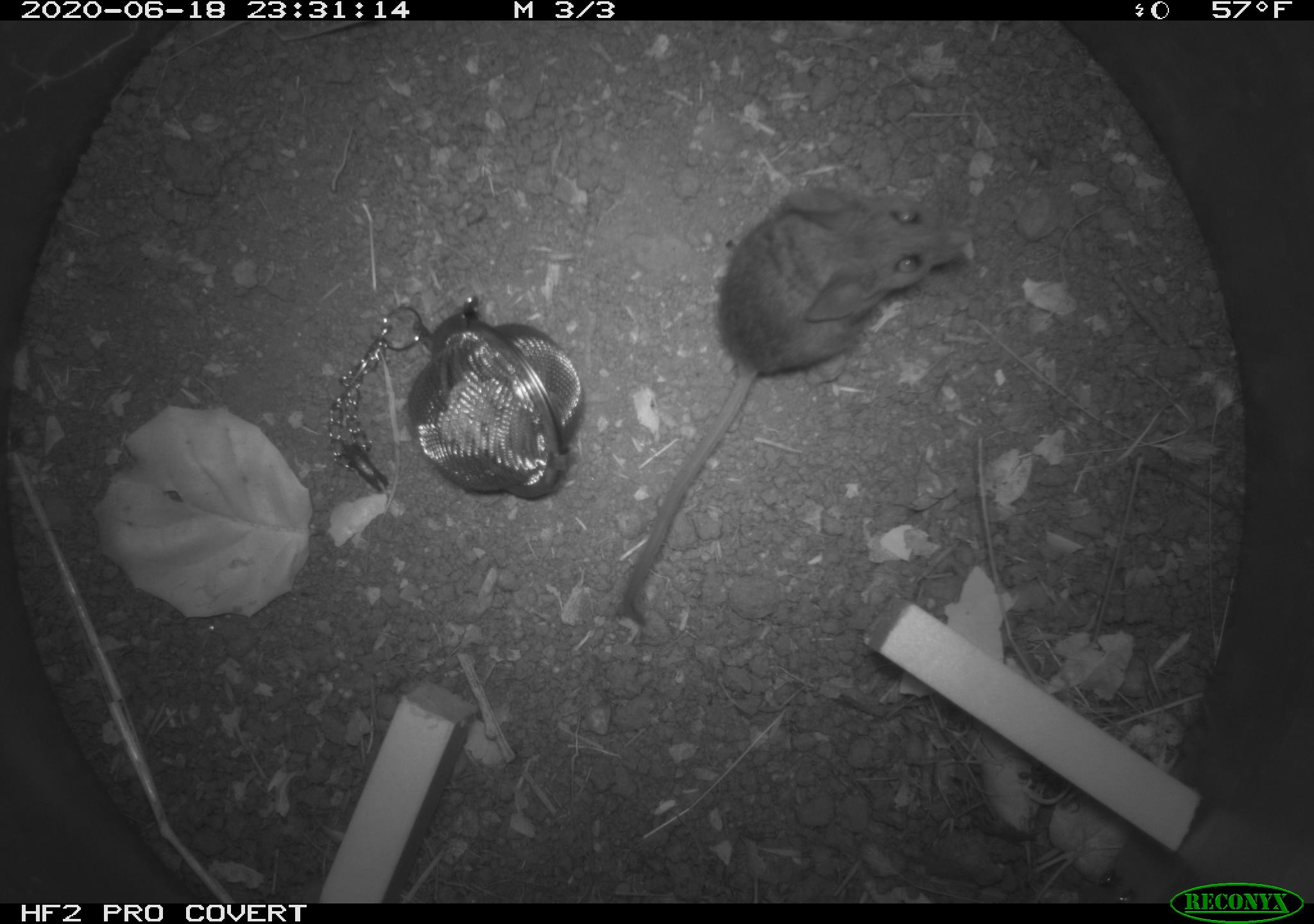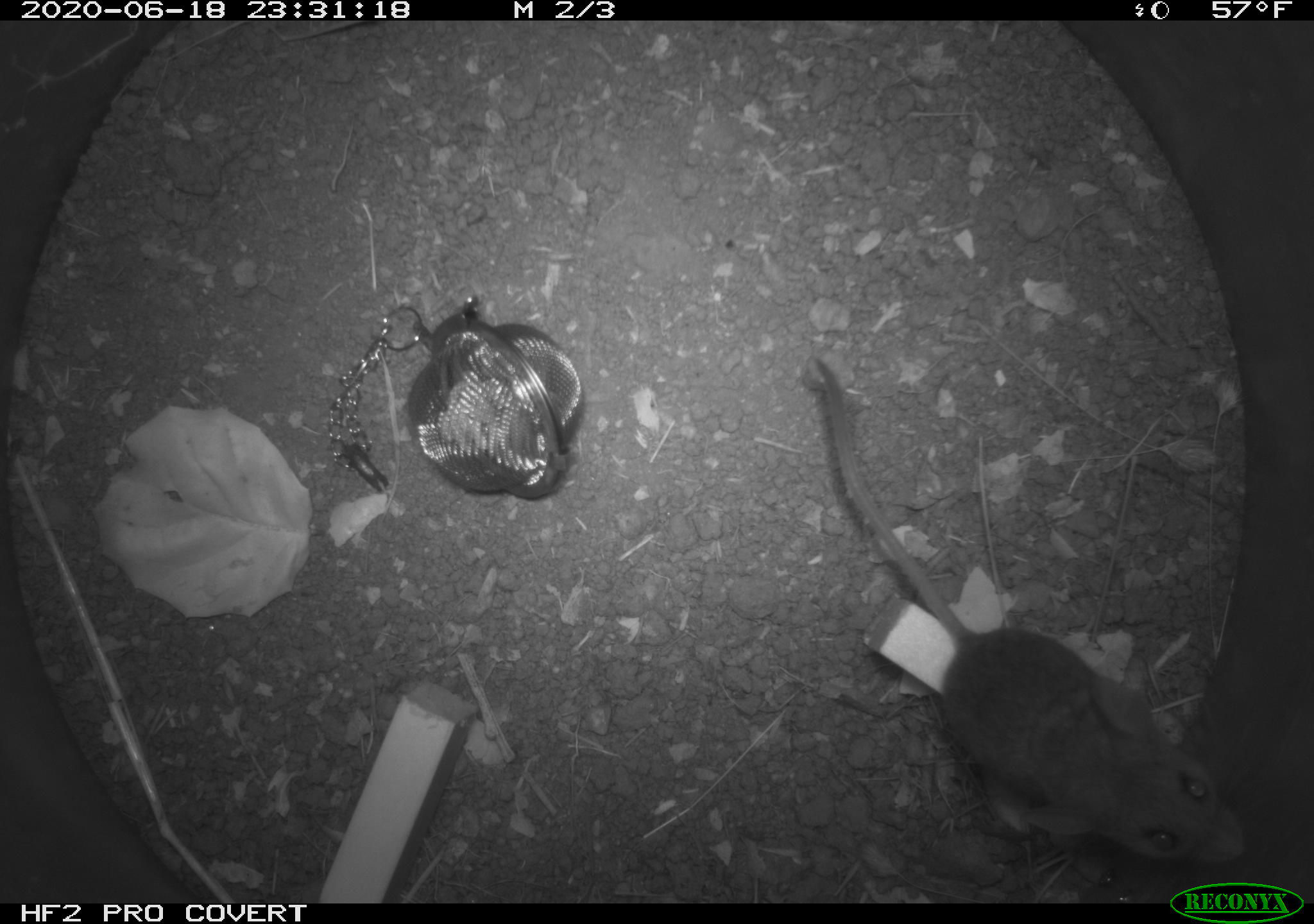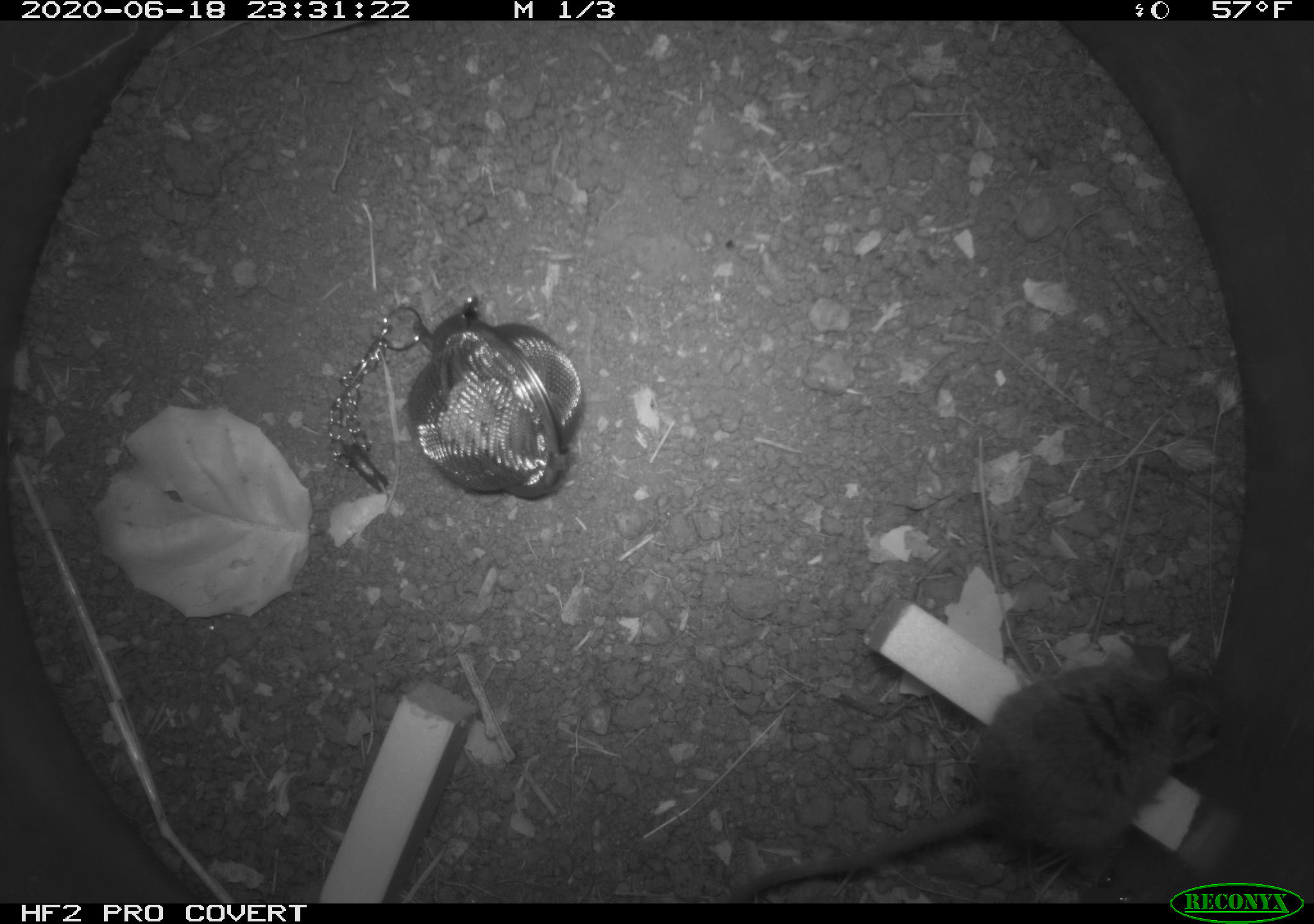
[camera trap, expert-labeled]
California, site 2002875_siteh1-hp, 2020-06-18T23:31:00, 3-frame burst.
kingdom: Animalia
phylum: Chordata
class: Mammalia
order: Rodentia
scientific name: Rodentia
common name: mouse species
Mouse species (Rodentia).